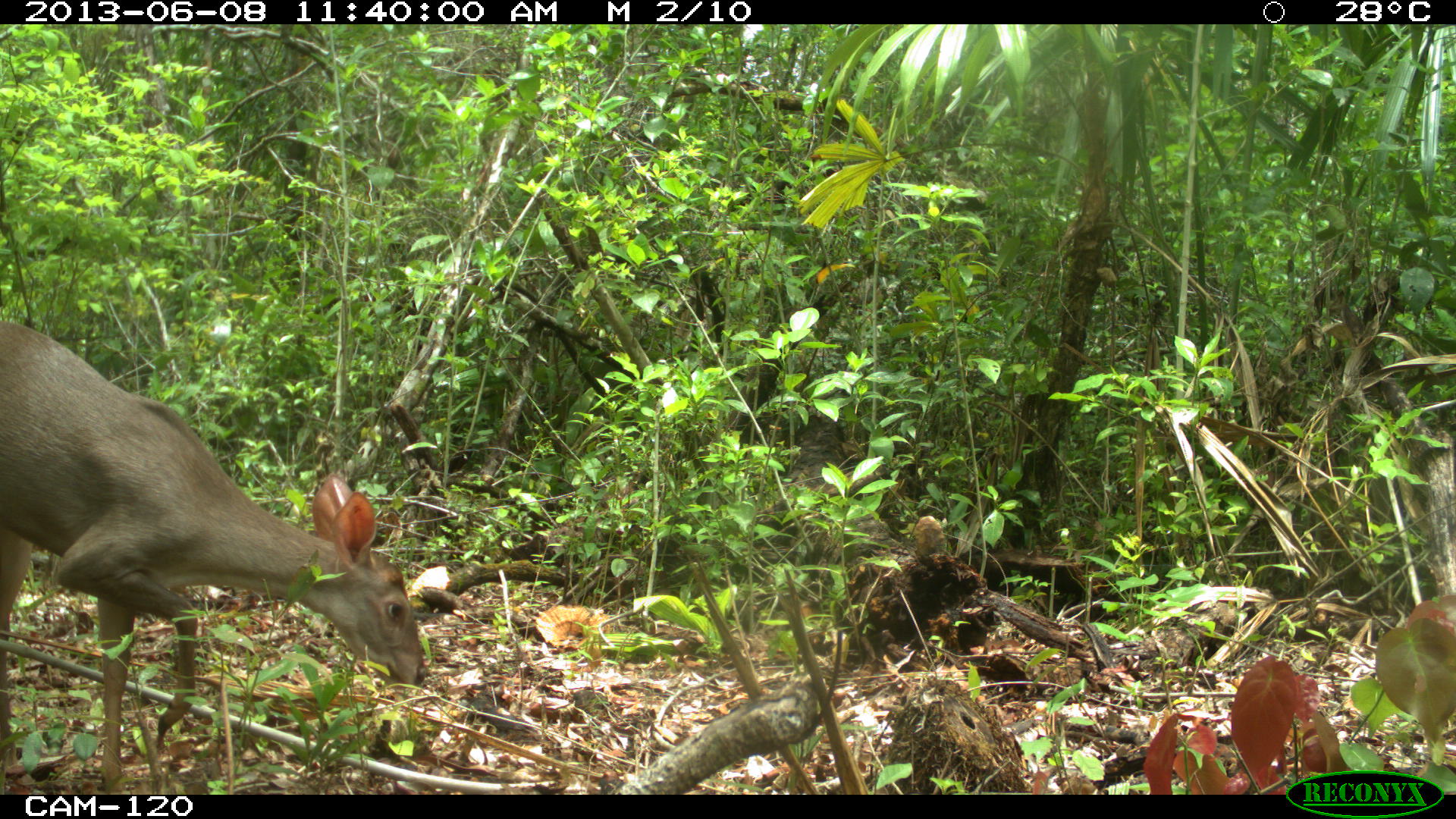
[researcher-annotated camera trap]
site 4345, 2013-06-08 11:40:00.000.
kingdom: Animalia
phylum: Chordata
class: Mammalia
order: Artiodactyla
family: Cervidae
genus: Odocoileus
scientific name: Odocoileus pandora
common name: yucatán brown brocket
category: mazama pandora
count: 1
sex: female